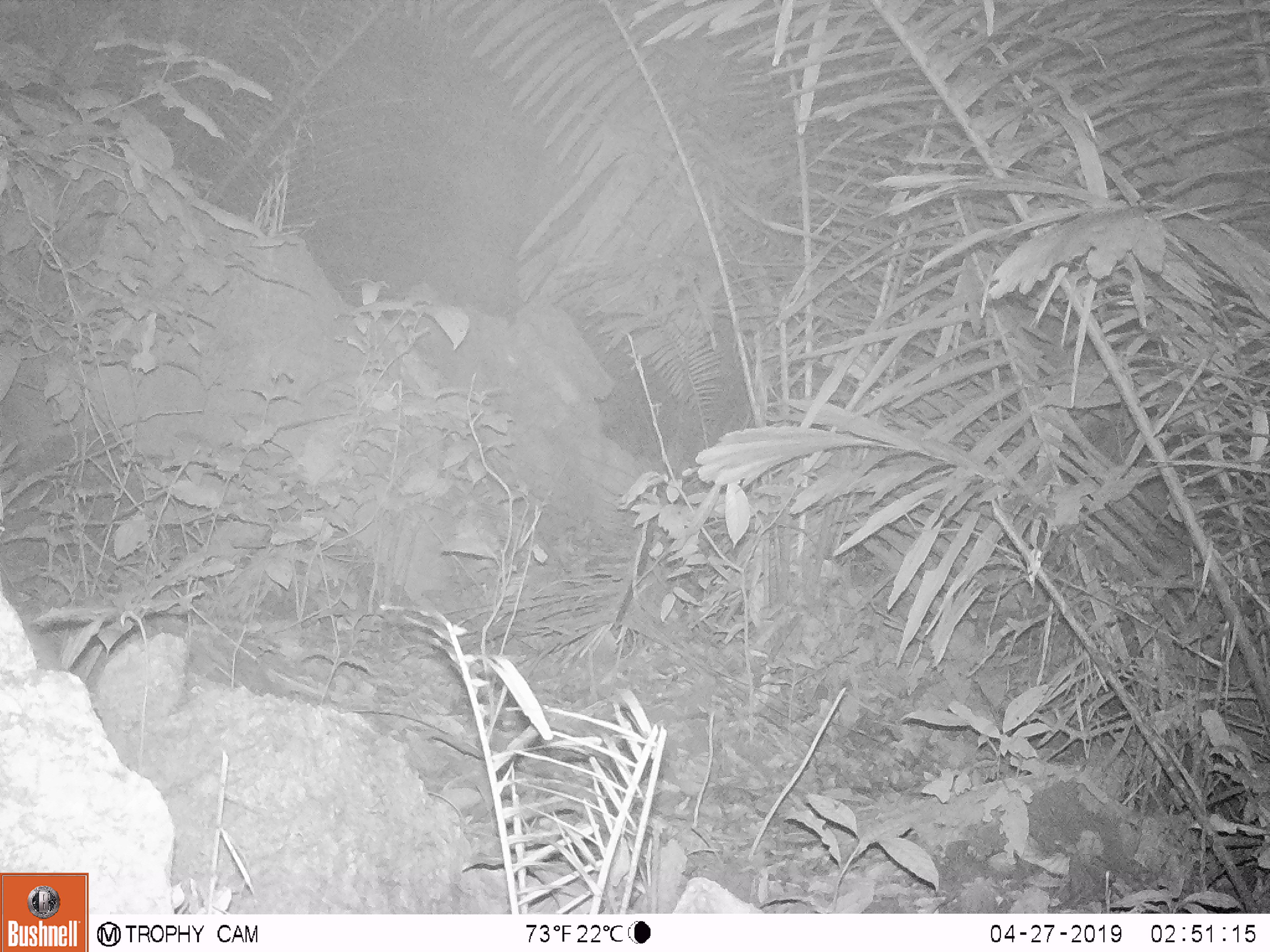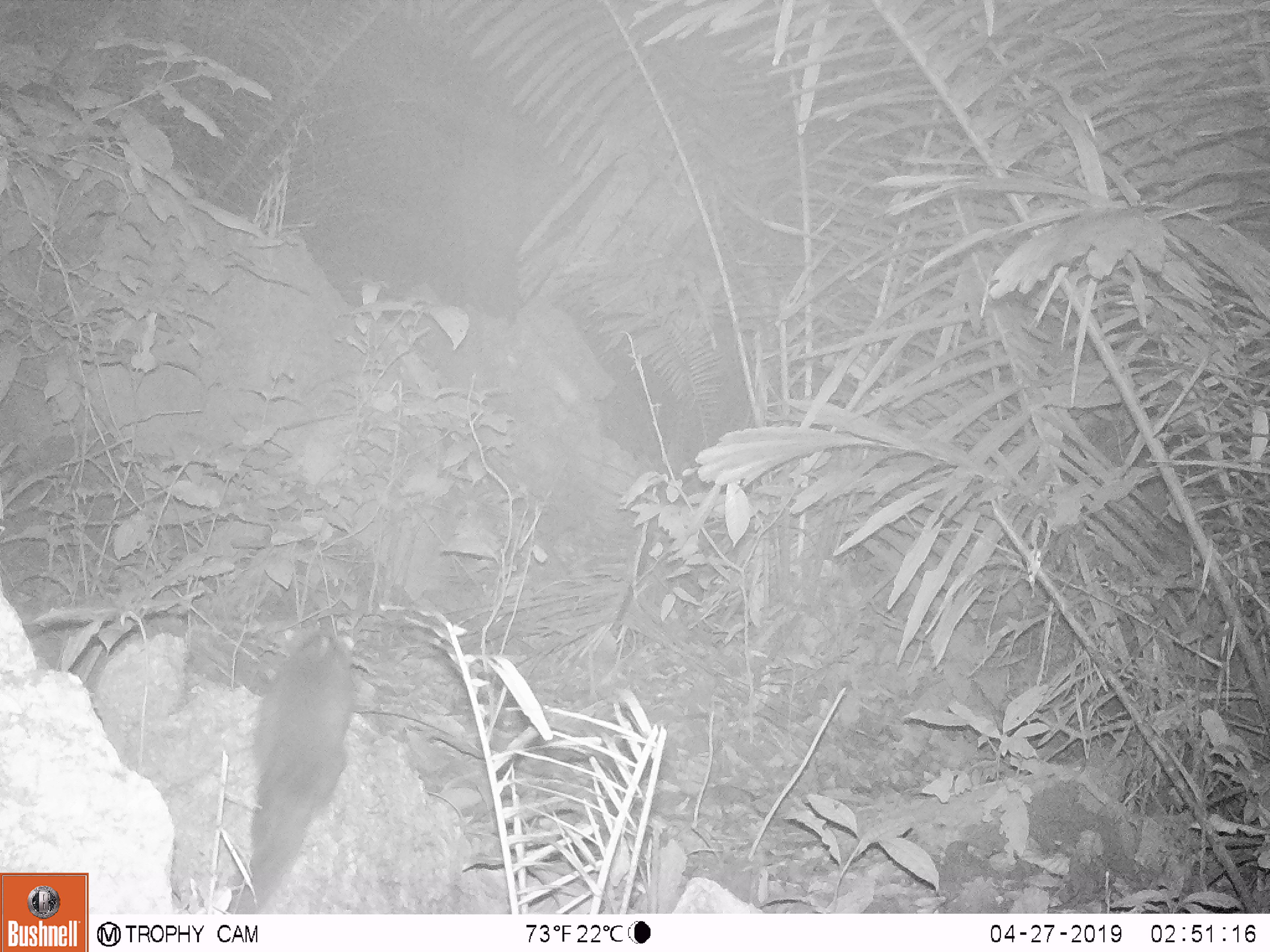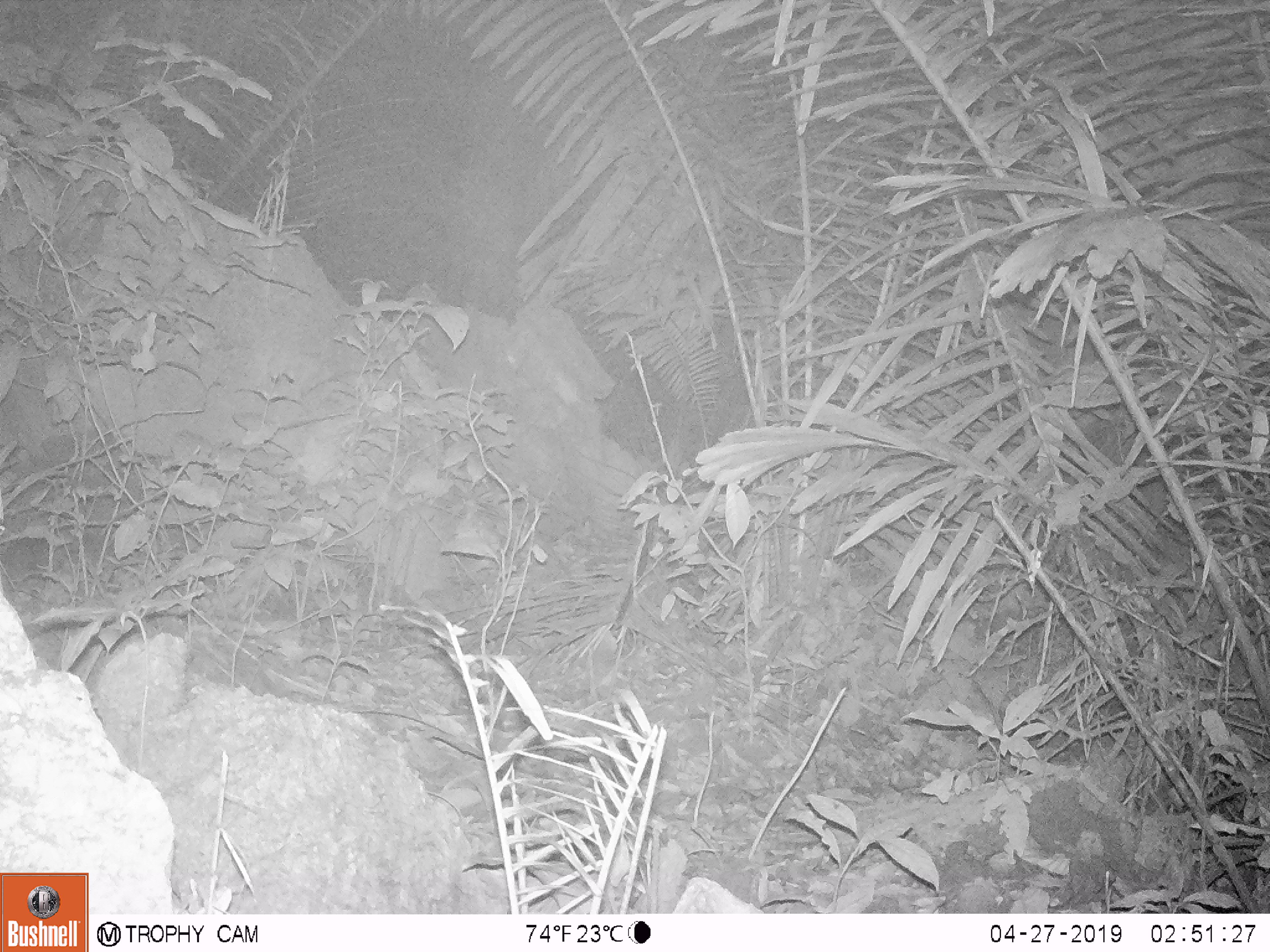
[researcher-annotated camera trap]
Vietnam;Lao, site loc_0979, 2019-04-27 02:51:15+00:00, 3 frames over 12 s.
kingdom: Animalia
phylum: Chordata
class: Mammalia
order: Carnivora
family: Mustelidae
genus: Melogale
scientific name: Melogale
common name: ferret badger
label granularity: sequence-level